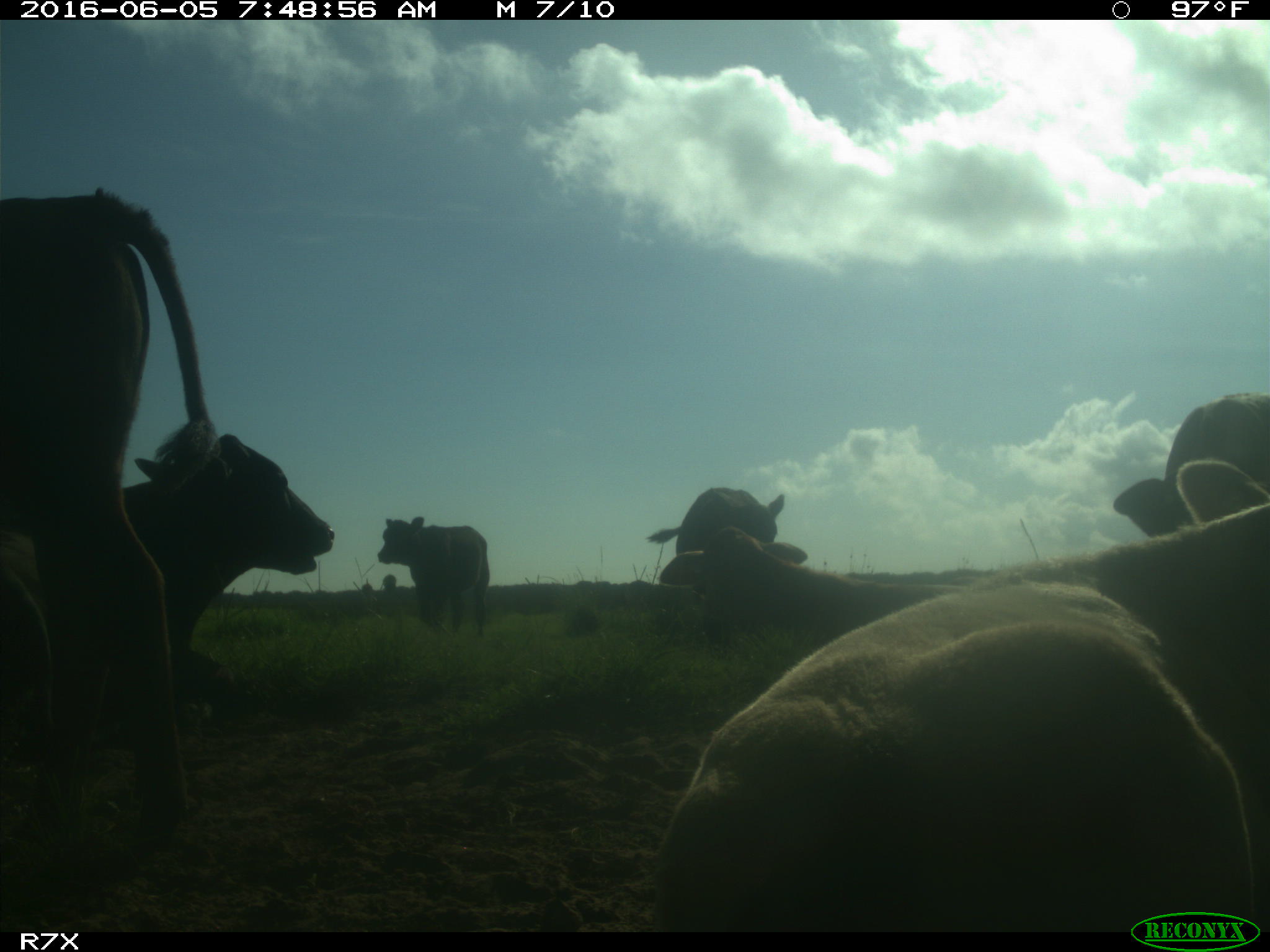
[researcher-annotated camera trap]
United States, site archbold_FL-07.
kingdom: Animalia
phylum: Chordata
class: Mammalia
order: Artiodactyla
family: Bovidae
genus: Bos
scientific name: Bos taurus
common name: domestic cow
Bos taurus (domestic cow).